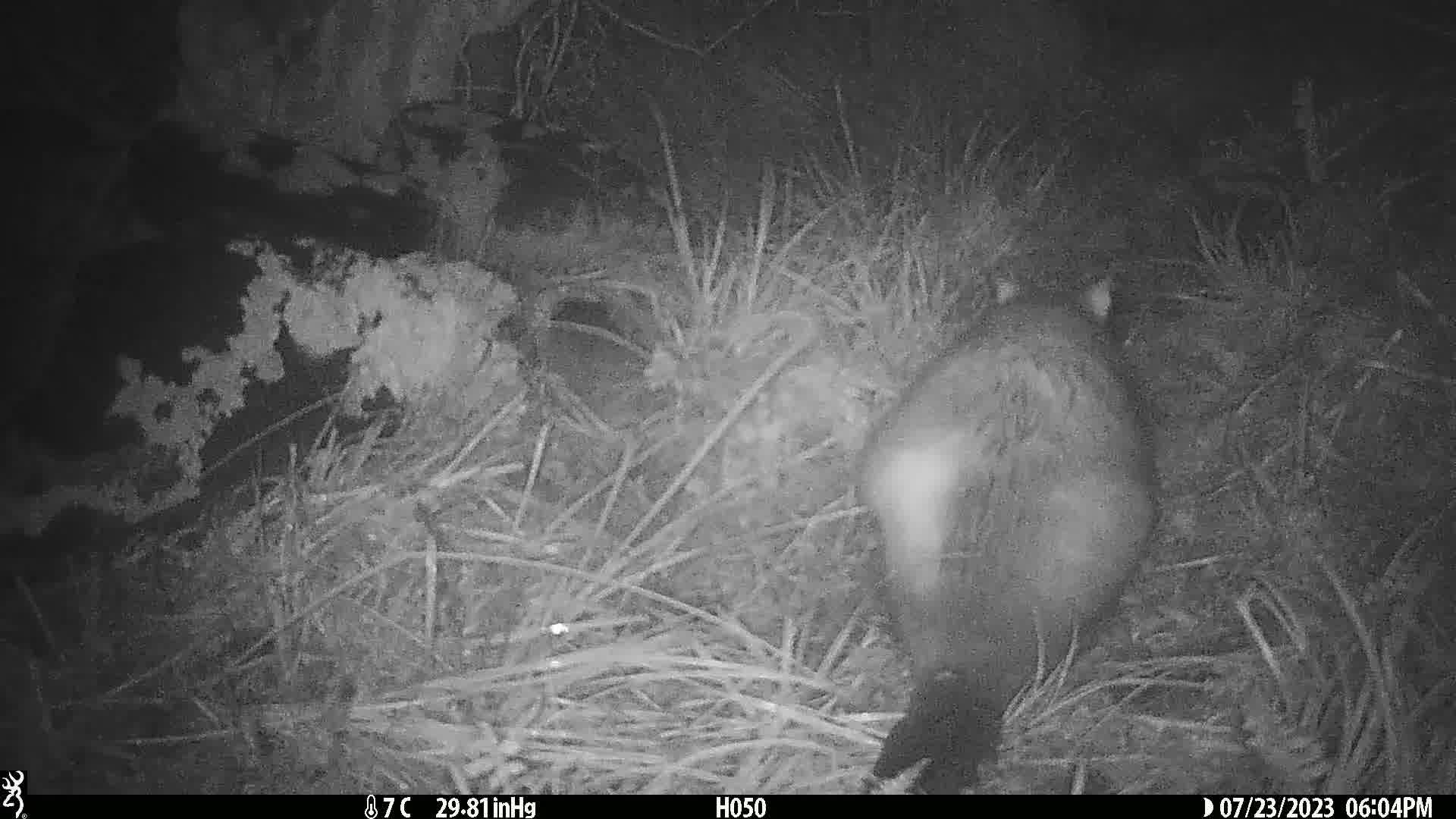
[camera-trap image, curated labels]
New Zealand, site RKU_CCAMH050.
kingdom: Animalia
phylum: Chordata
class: Mammalia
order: Diprotodontia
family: Phalangeridae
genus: Trichosurus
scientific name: Trichosurus vulpecula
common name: common brushtail possum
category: possum